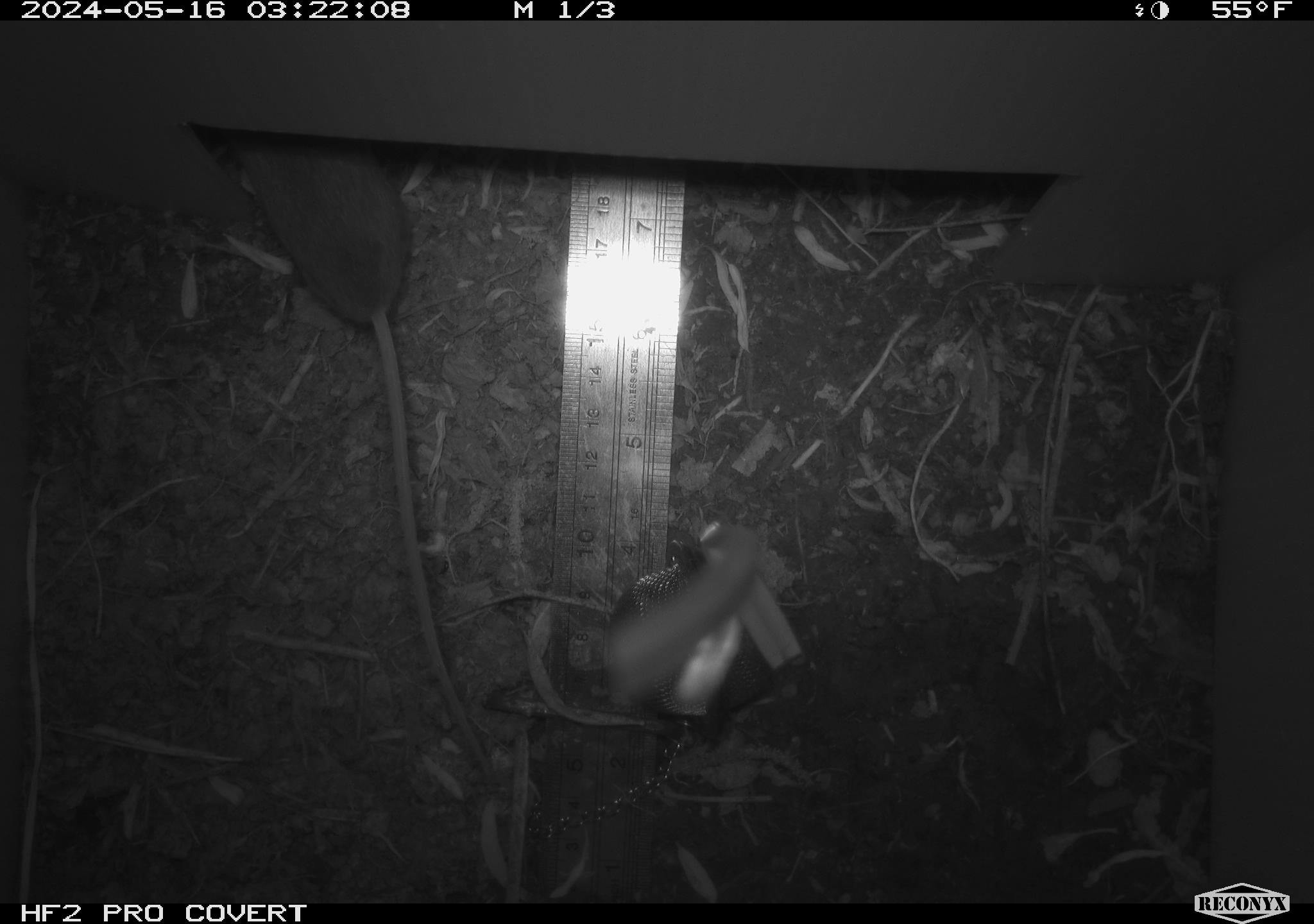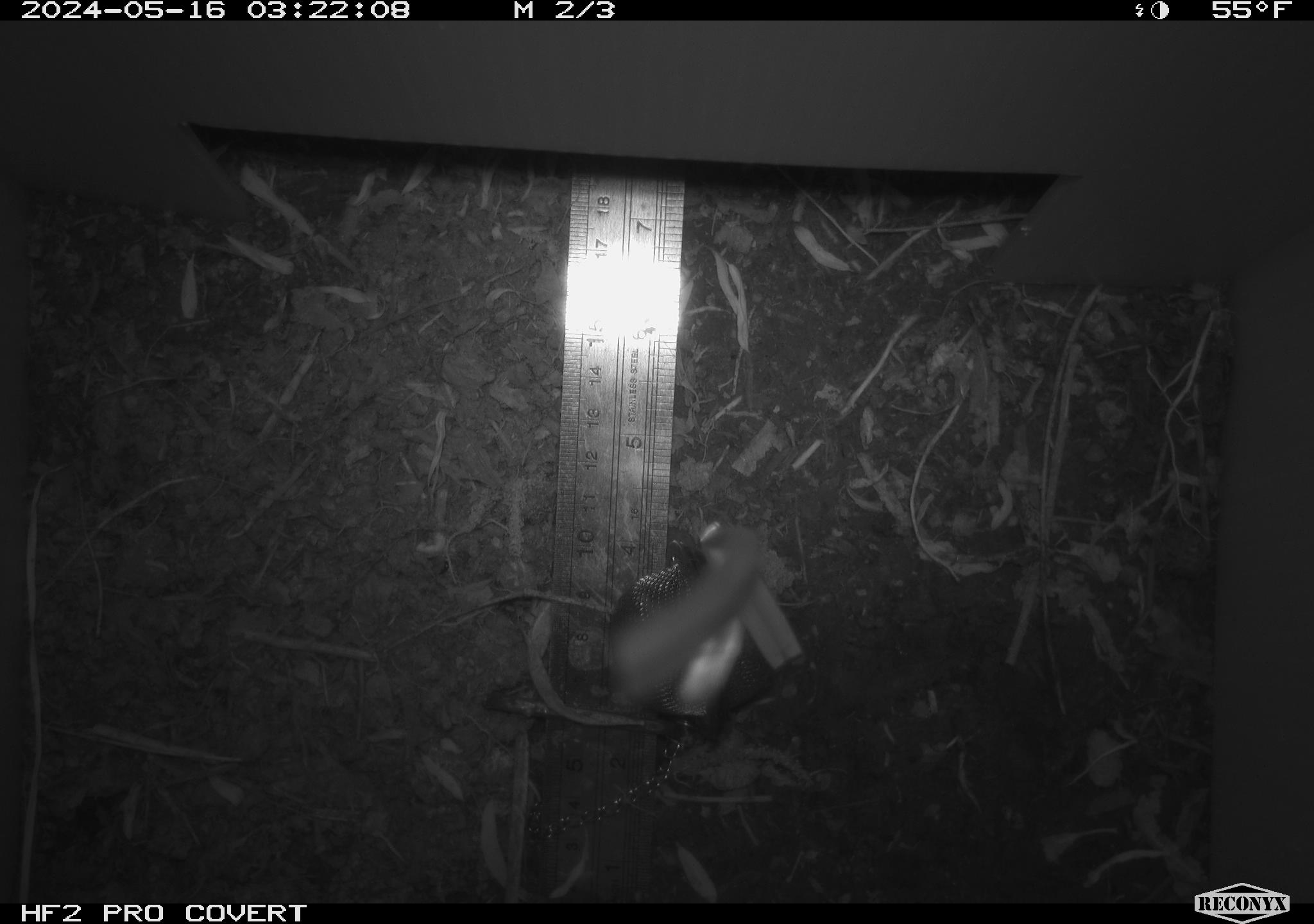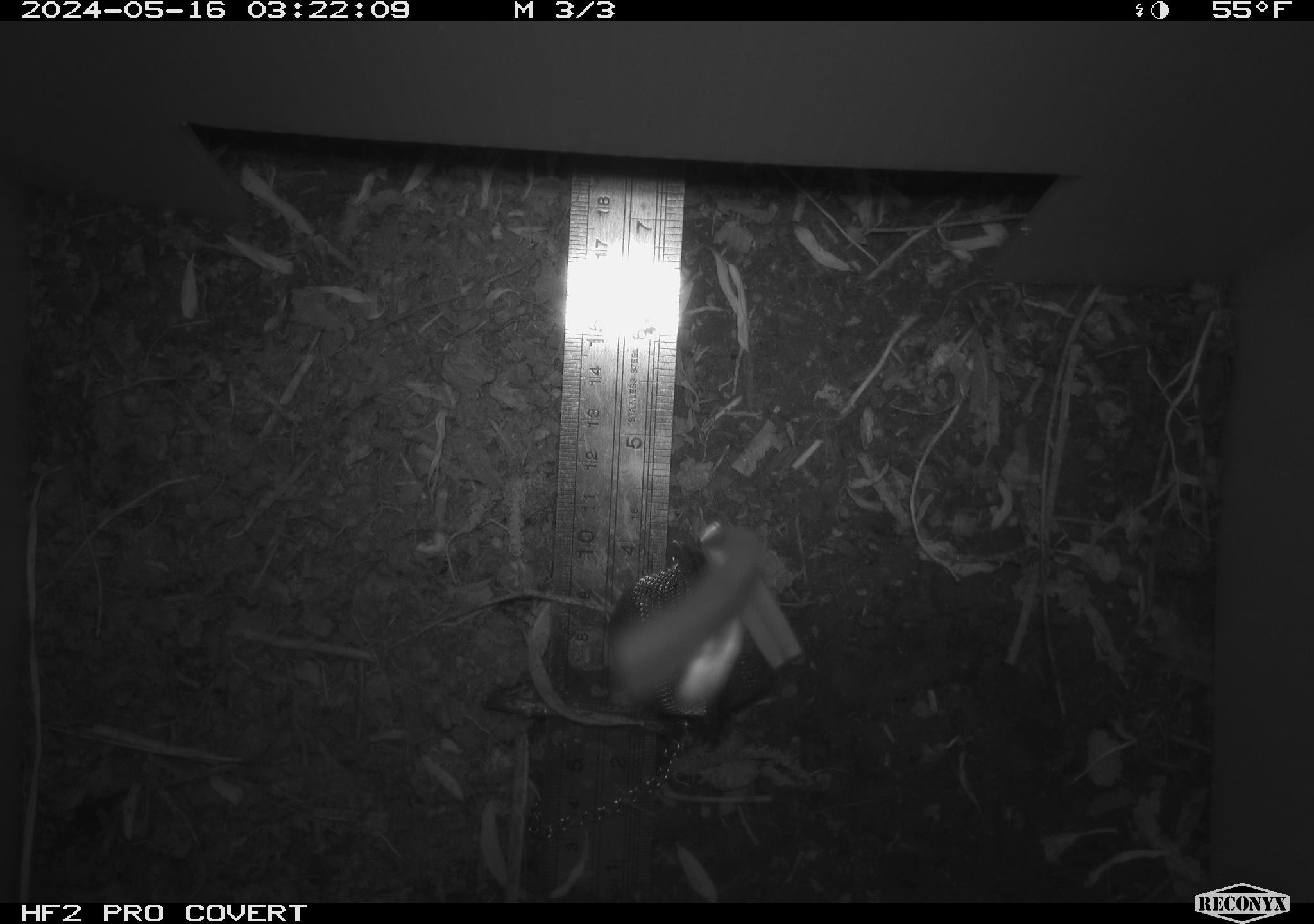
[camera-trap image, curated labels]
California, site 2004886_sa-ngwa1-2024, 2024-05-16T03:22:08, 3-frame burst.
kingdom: Animalia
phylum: Chordata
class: Mammalia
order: Rodentia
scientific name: Rodentia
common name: mouse species